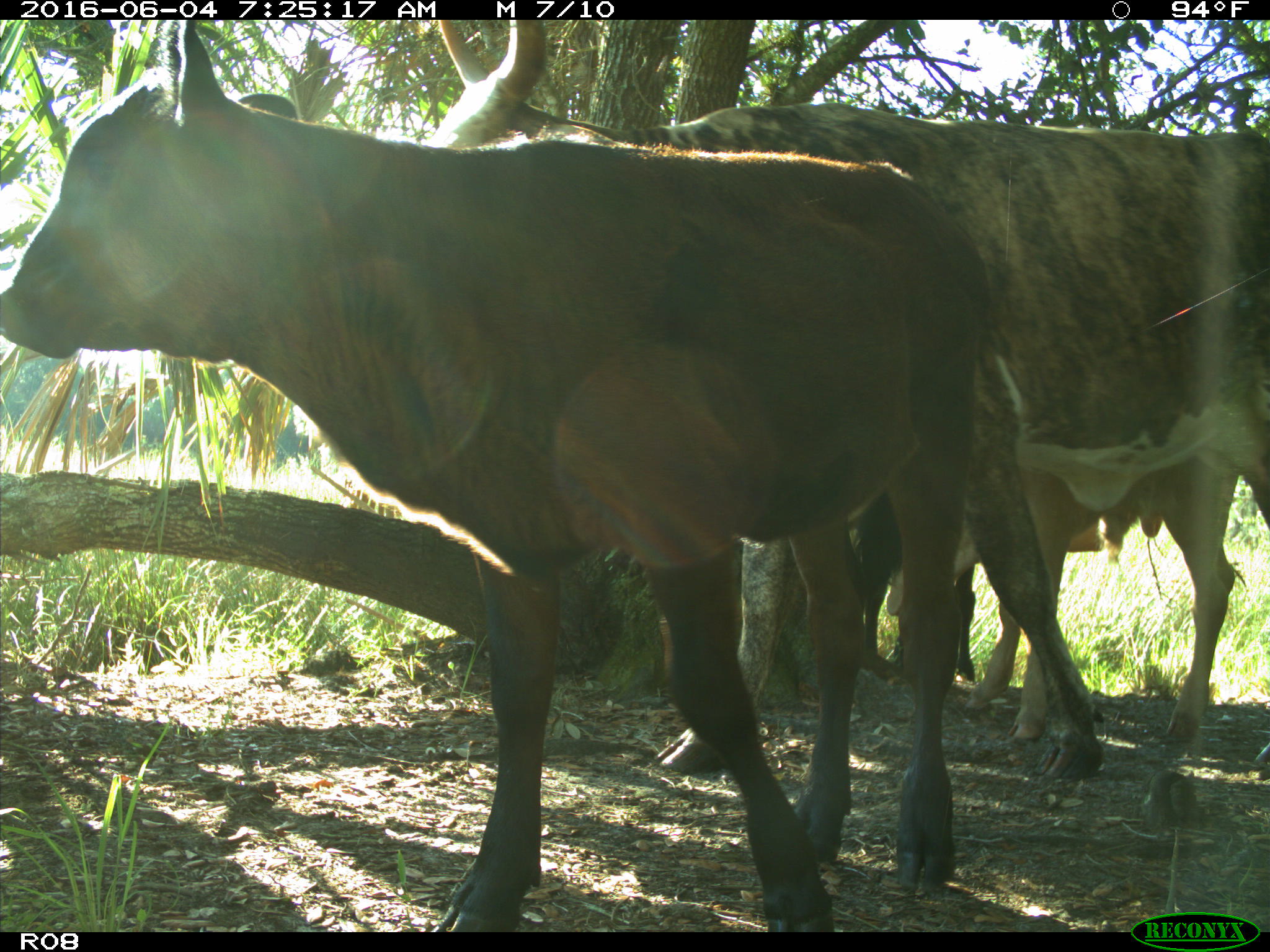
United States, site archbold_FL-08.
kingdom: Animalia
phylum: Chordata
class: Mammalia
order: Artiodactyla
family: Bovidae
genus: Bos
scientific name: Bos taurus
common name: domestic cow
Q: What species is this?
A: Bos taurus (domestic cow).